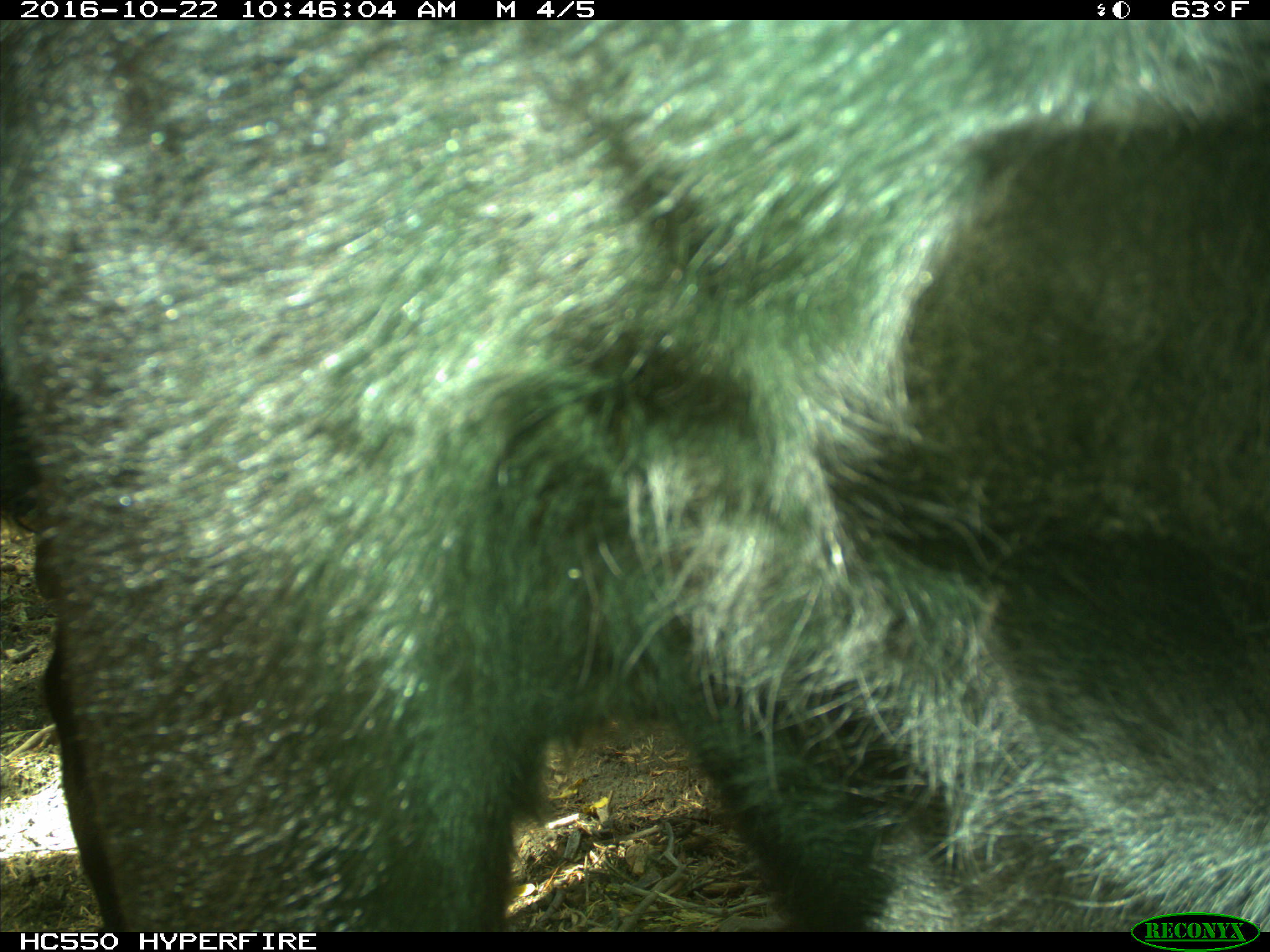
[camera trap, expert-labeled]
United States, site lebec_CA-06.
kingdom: Animalia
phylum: Chordata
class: Mammalia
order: Artiodactyla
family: Bovidae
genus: Bos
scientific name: Bos taurus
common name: domestic cow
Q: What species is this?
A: Bos taurus (domestic cow).